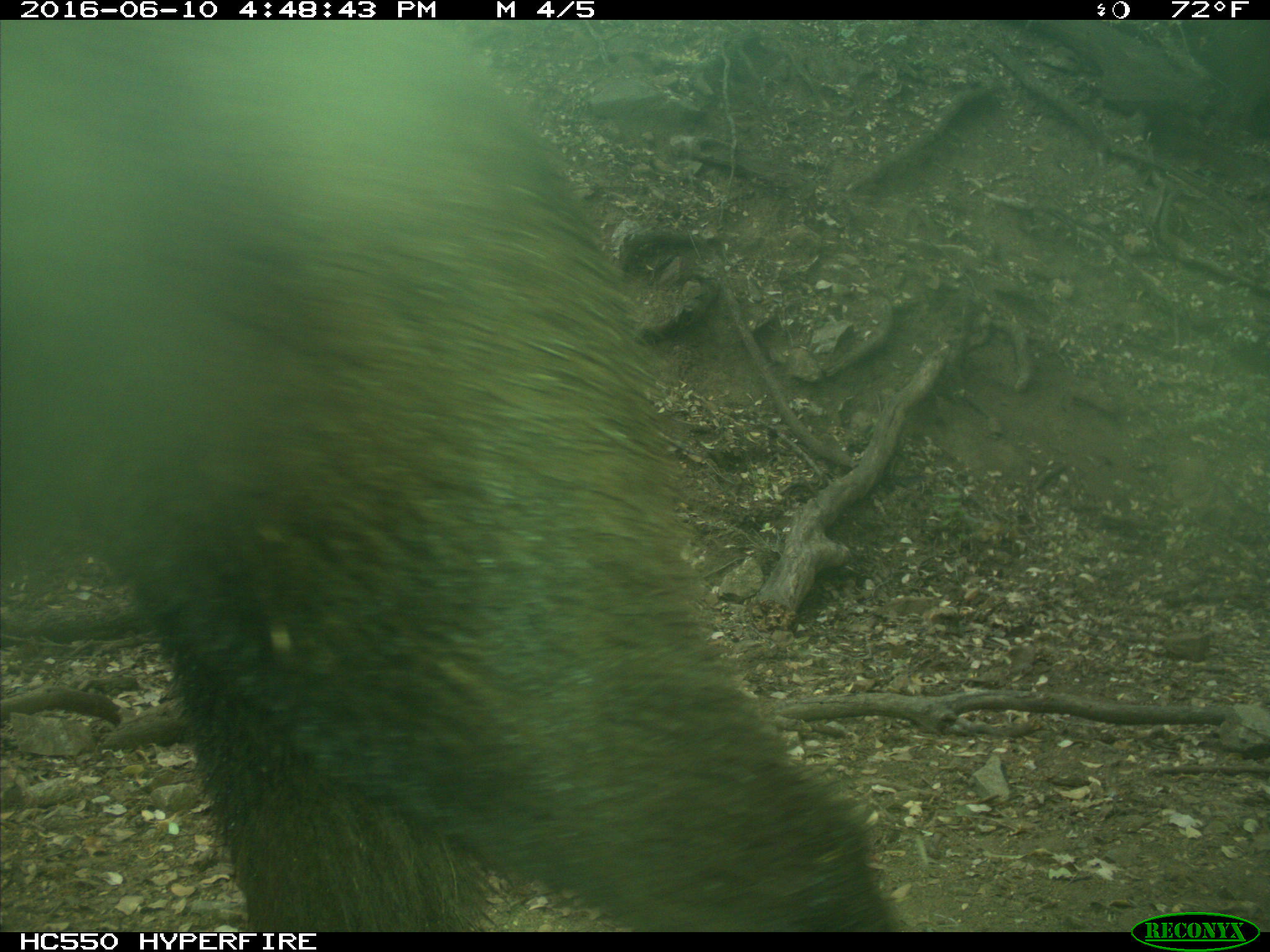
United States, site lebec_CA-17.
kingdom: Animalia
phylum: Chordata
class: Mammalia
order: Carnivora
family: Ursidae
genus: Ursus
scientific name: Ursus americanus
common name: american black bear